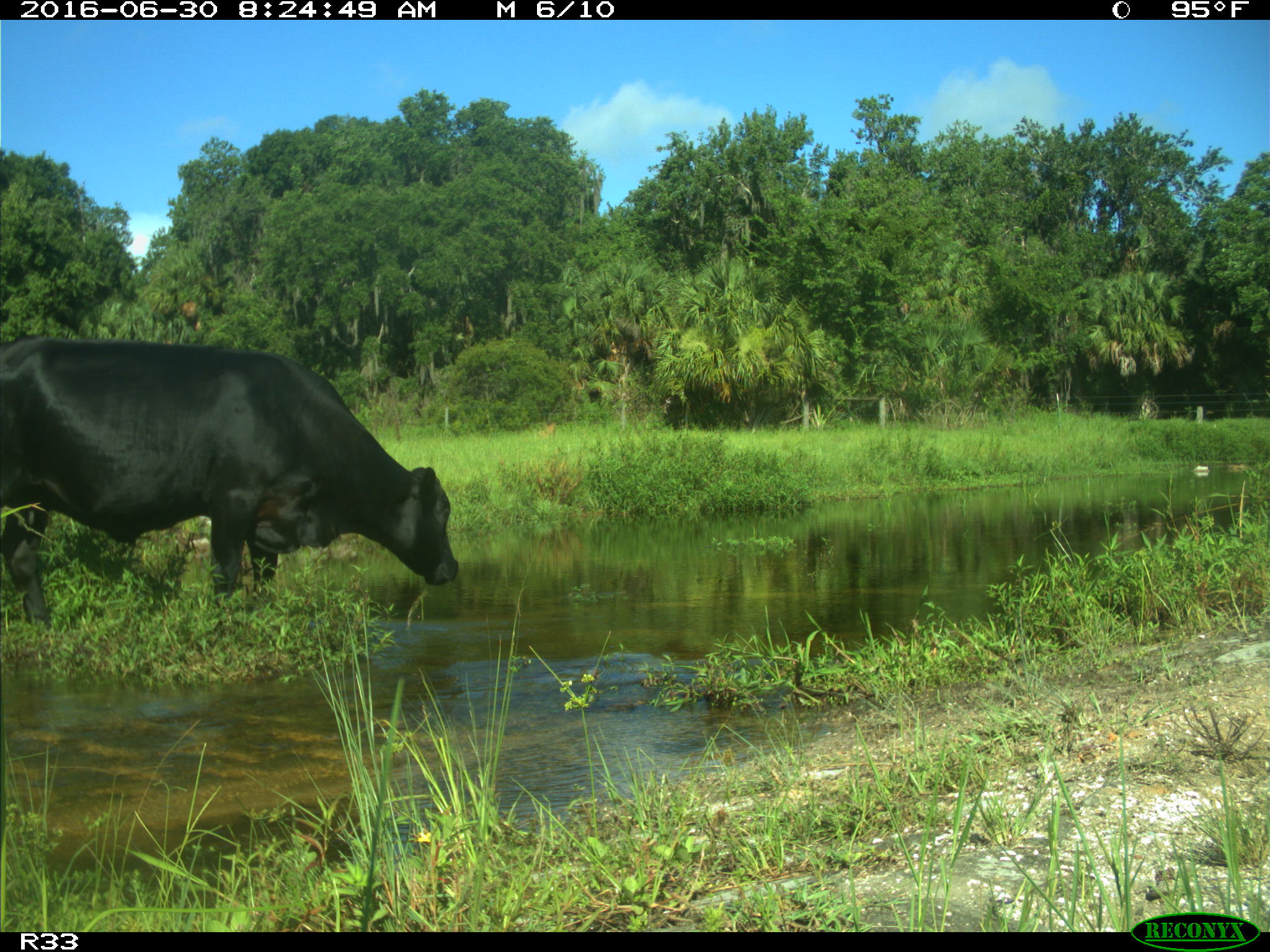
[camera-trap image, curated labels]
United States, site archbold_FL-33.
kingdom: Animalia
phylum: Chordata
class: Mammalia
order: Artiodactyla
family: Bovidae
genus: Bos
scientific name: Bos taurus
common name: domestic cow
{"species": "Bos taurus (domestic cow)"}